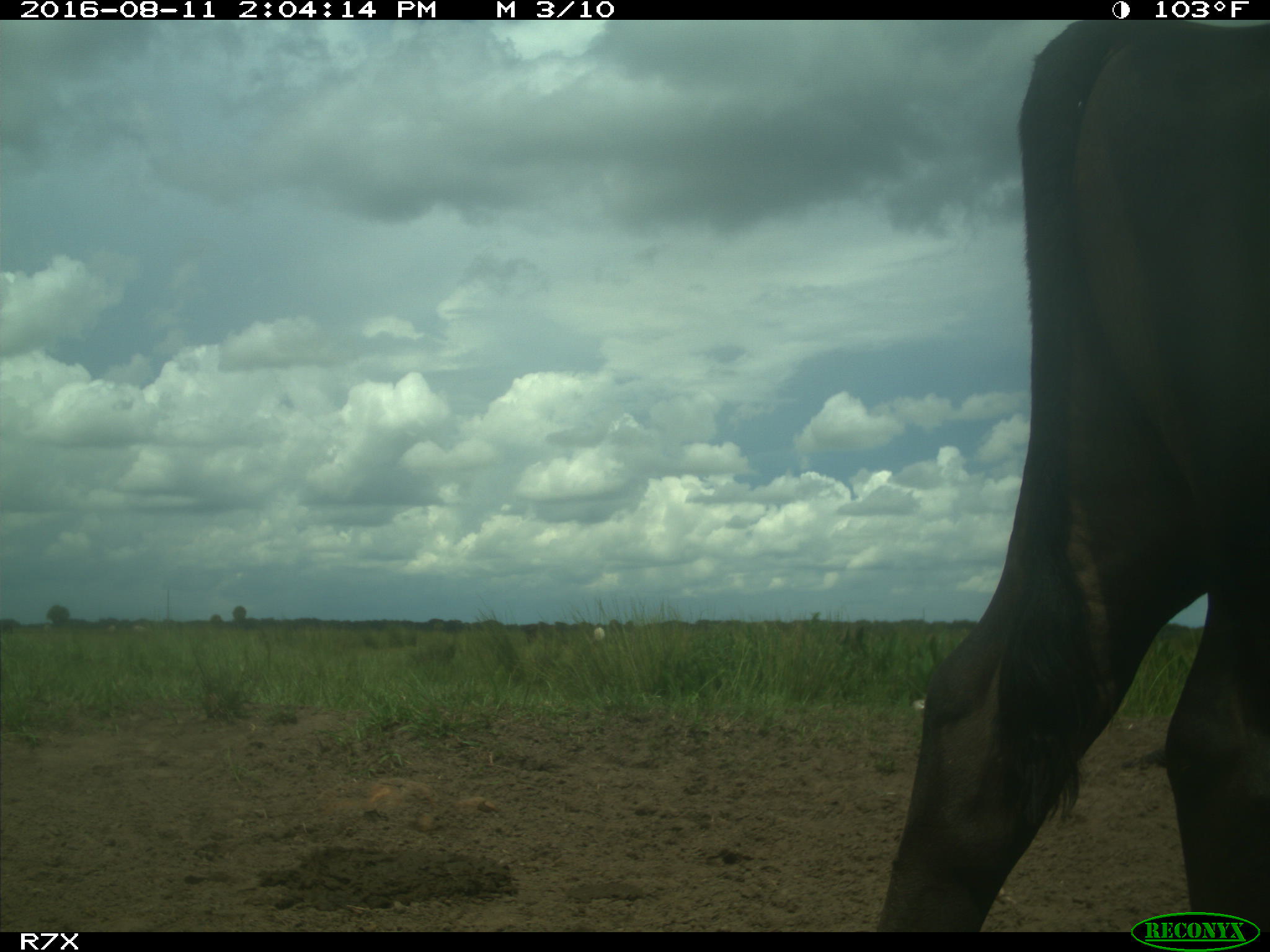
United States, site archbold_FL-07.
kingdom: Animalia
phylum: Chordata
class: Mammalia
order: Artiodactyla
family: Bovidae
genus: Bos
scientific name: Bos taurus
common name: domestic cow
Bos taurus (domestic cow).